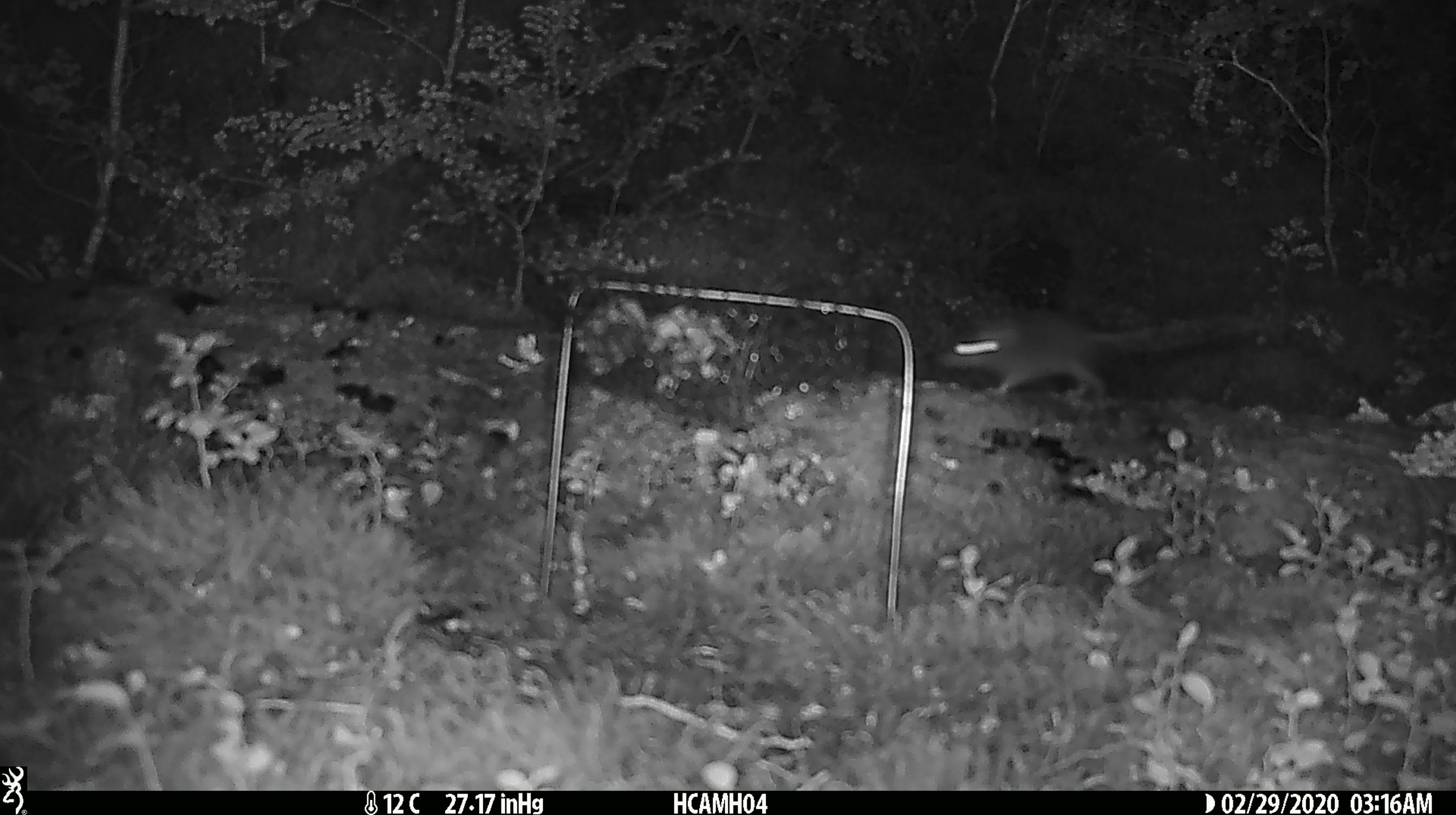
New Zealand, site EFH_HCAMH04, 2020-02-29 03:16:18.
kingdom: Animalia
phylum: Chordata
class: Mammalia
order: Rodentia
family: Muridae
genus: Mus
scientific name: Mus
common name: mouse